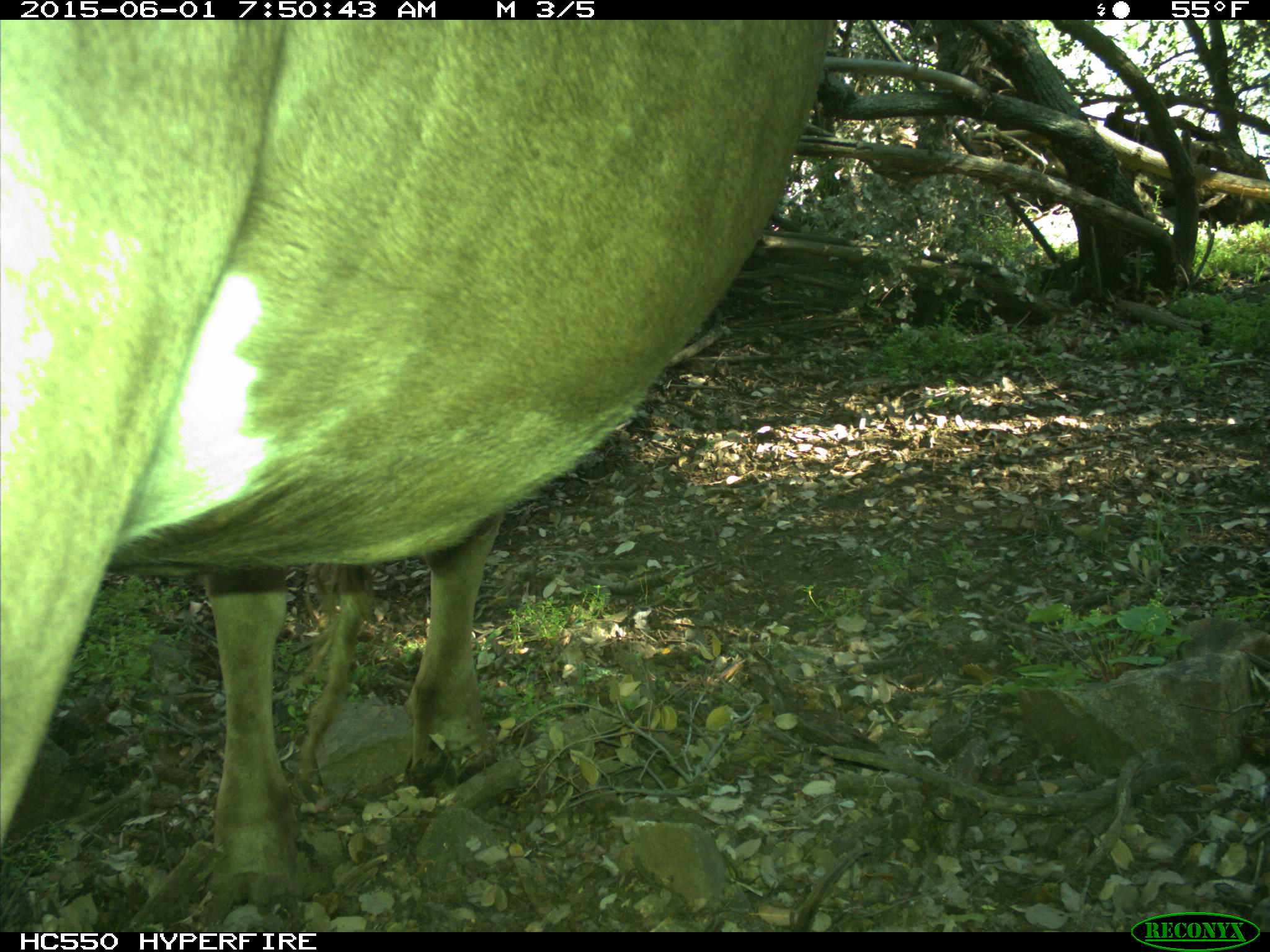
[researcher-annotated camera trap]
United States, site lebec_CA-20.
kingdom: Animalia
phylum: Chordata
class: Mammalia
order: Artiodactyla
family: Bovidae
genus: Bos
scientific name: Bos taurus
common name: domestic cow